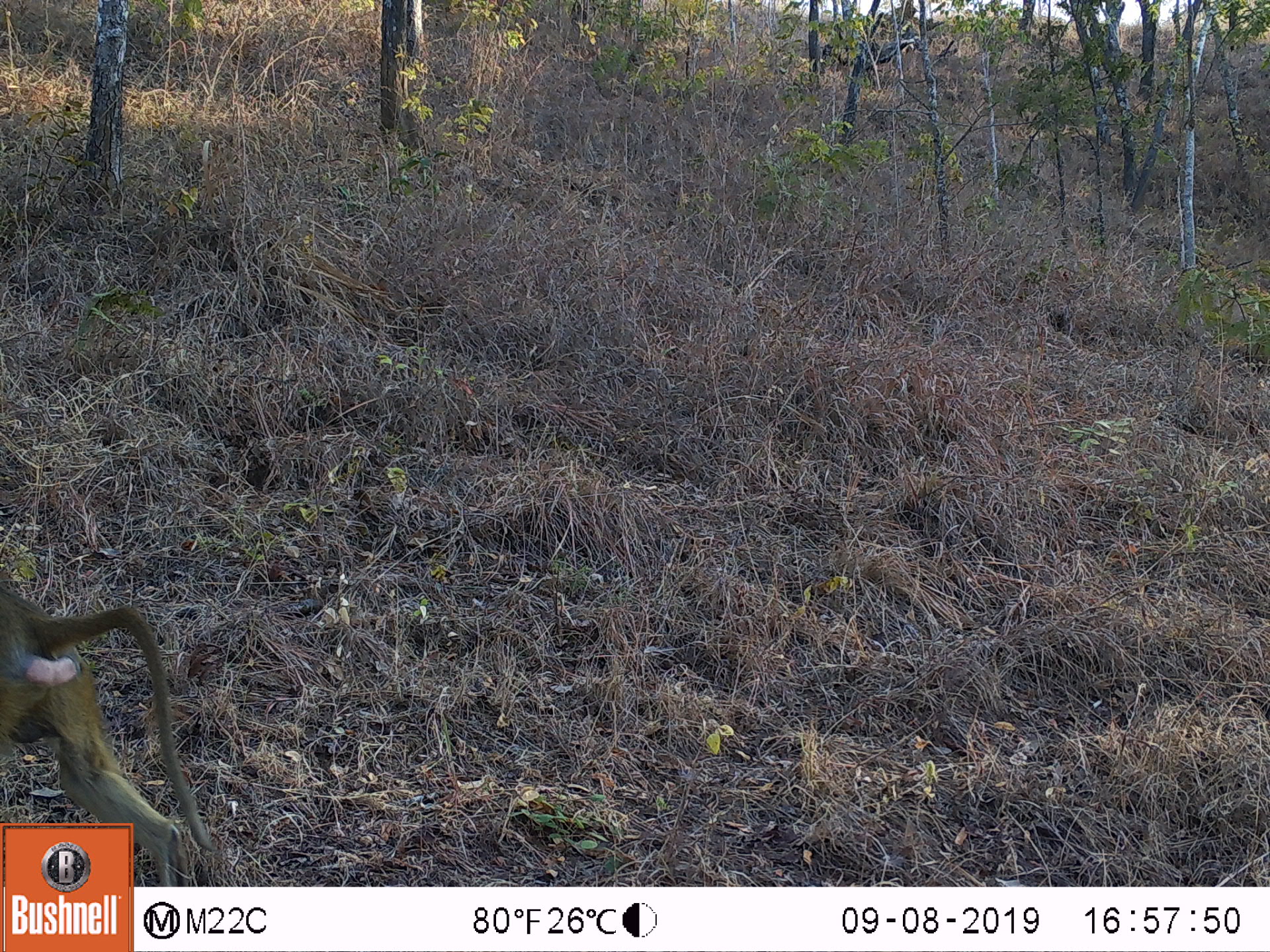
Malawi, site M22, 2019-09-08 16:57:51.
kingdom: Animalia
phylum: Chordata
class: Mammalia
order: Primates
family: Cercopithecidae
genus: Papio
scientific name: Papio cynocephalus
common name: yellow baboon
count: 1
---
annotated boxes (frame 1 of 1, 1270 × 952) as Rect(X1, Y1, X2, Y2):
yellow baboon: Rect(0, 581, 198, 819)